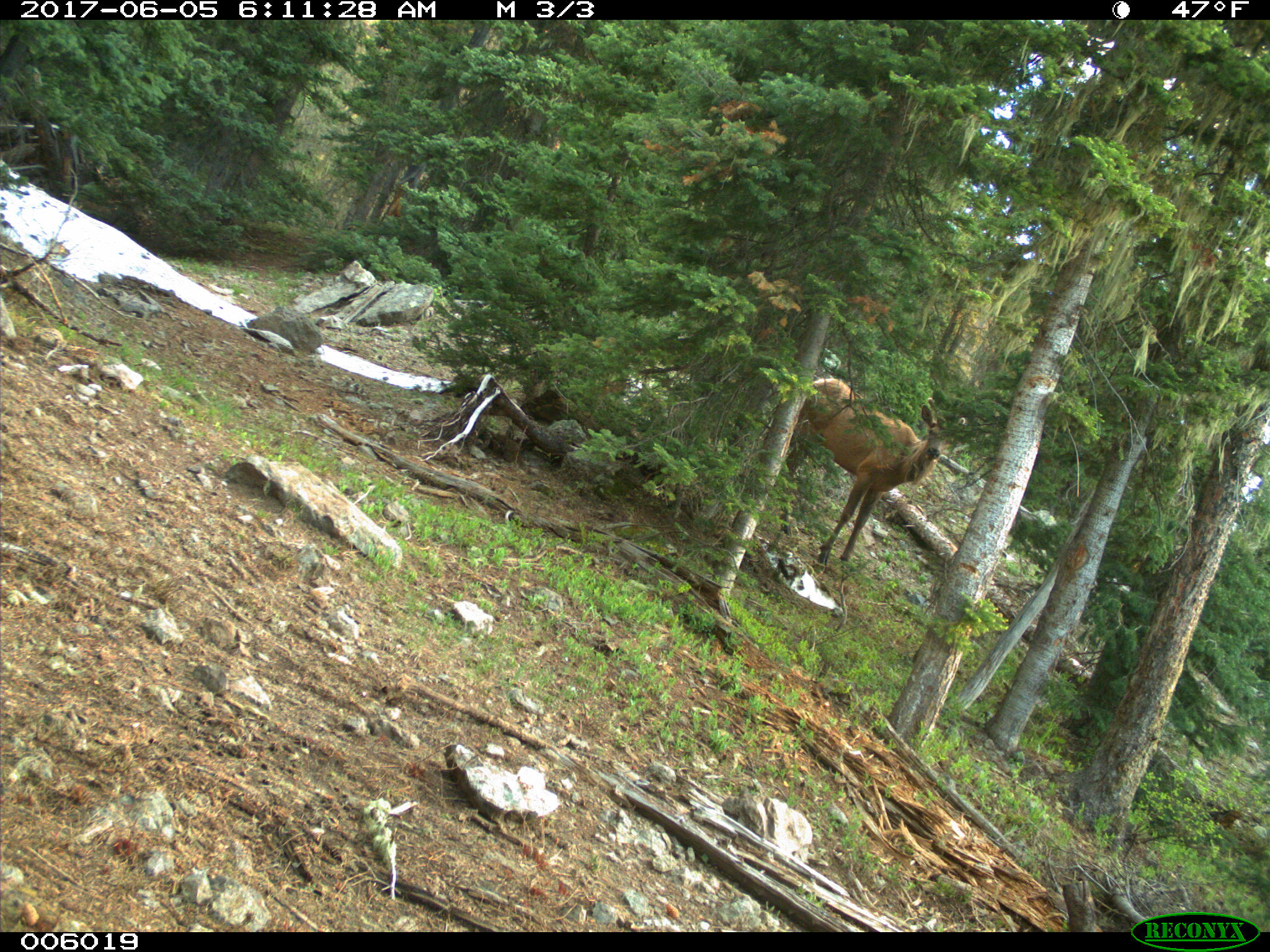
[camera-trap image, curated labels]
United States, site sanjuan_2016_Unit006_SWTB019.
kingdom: Animalia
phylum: Chordata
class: Mammalia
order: Artiodactyla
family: Cervidae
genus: Cervus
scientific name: Cervus elaphus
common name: red deer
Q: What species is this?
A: Cervus elaphus (red deer).